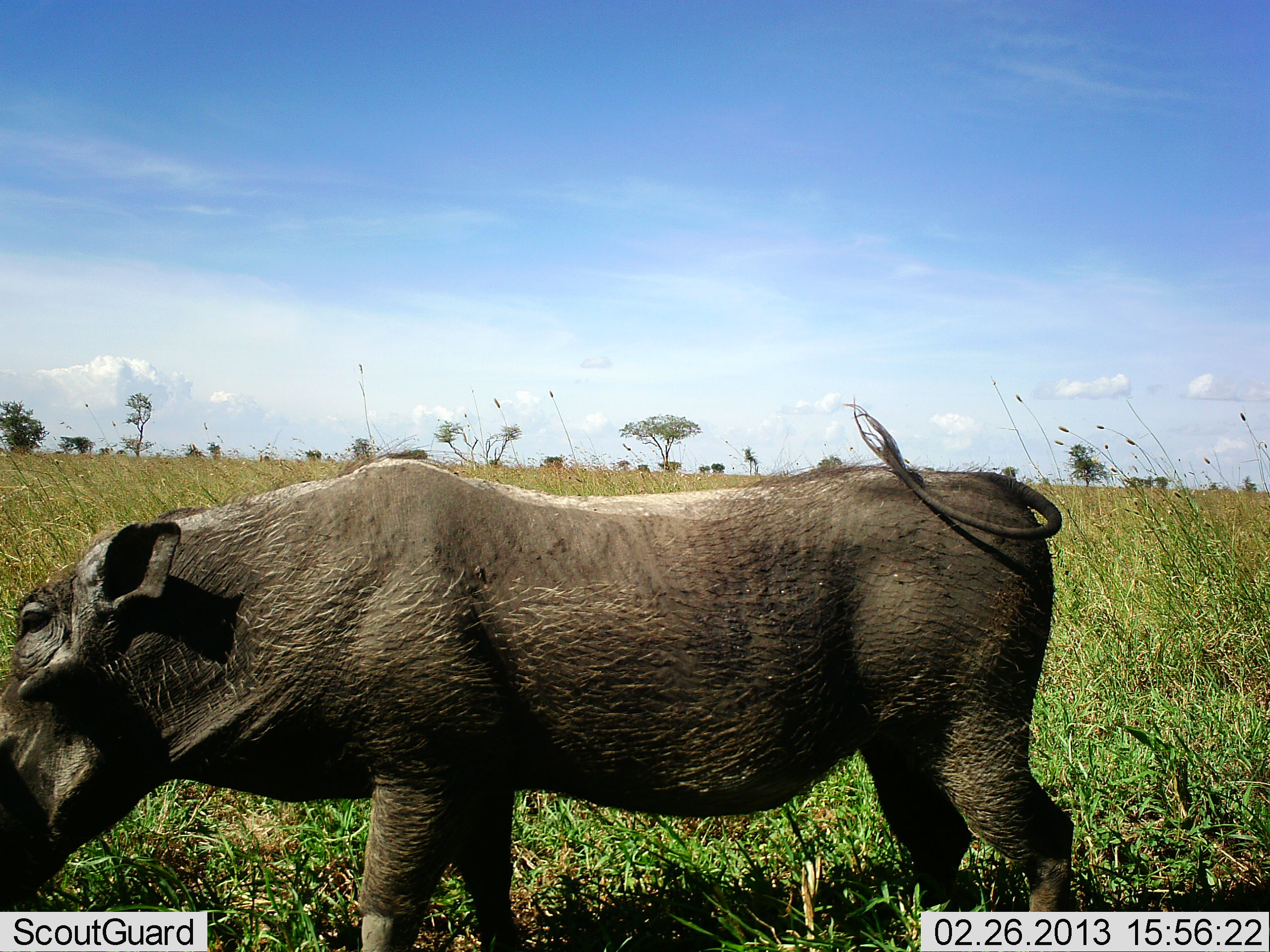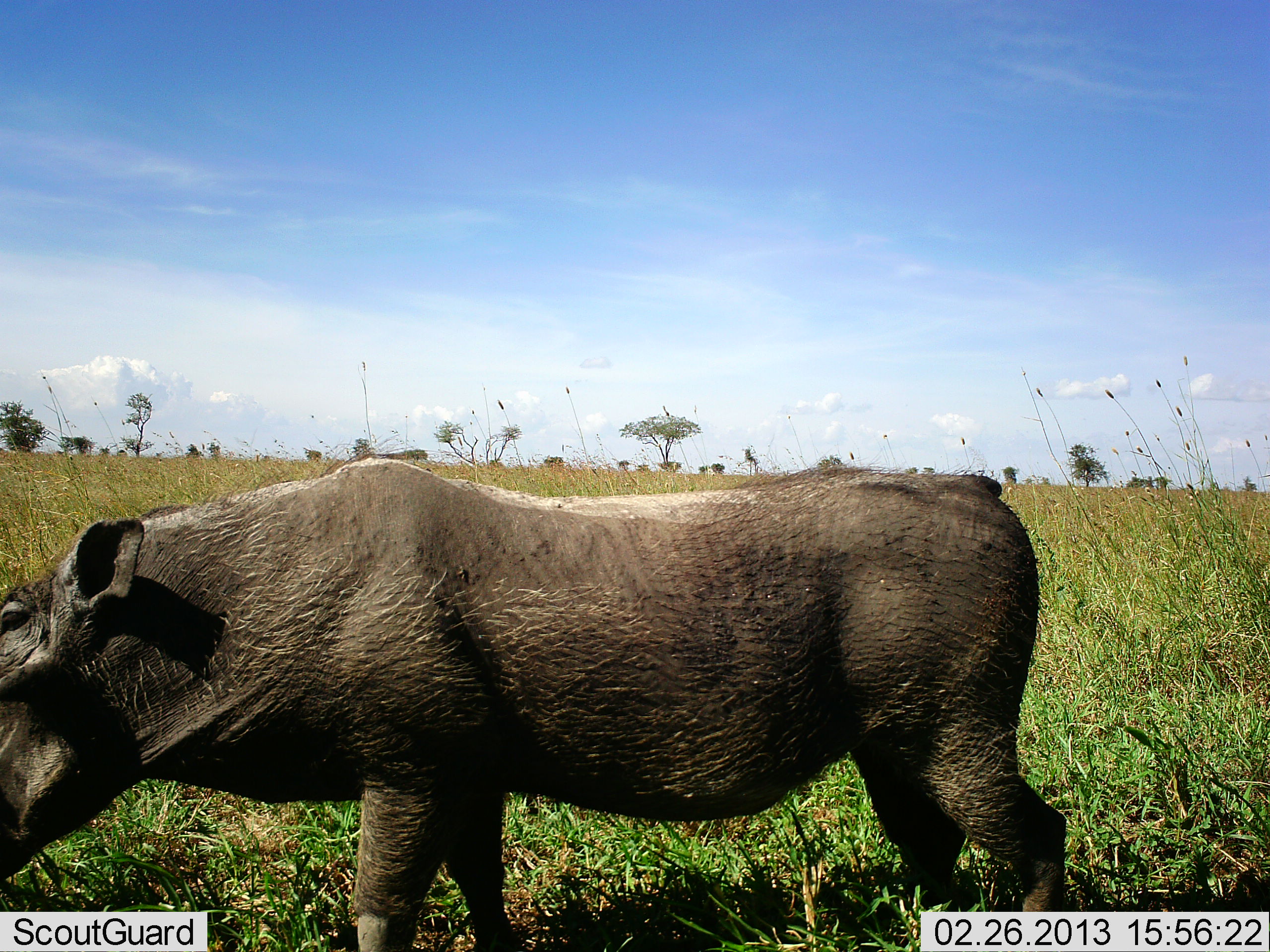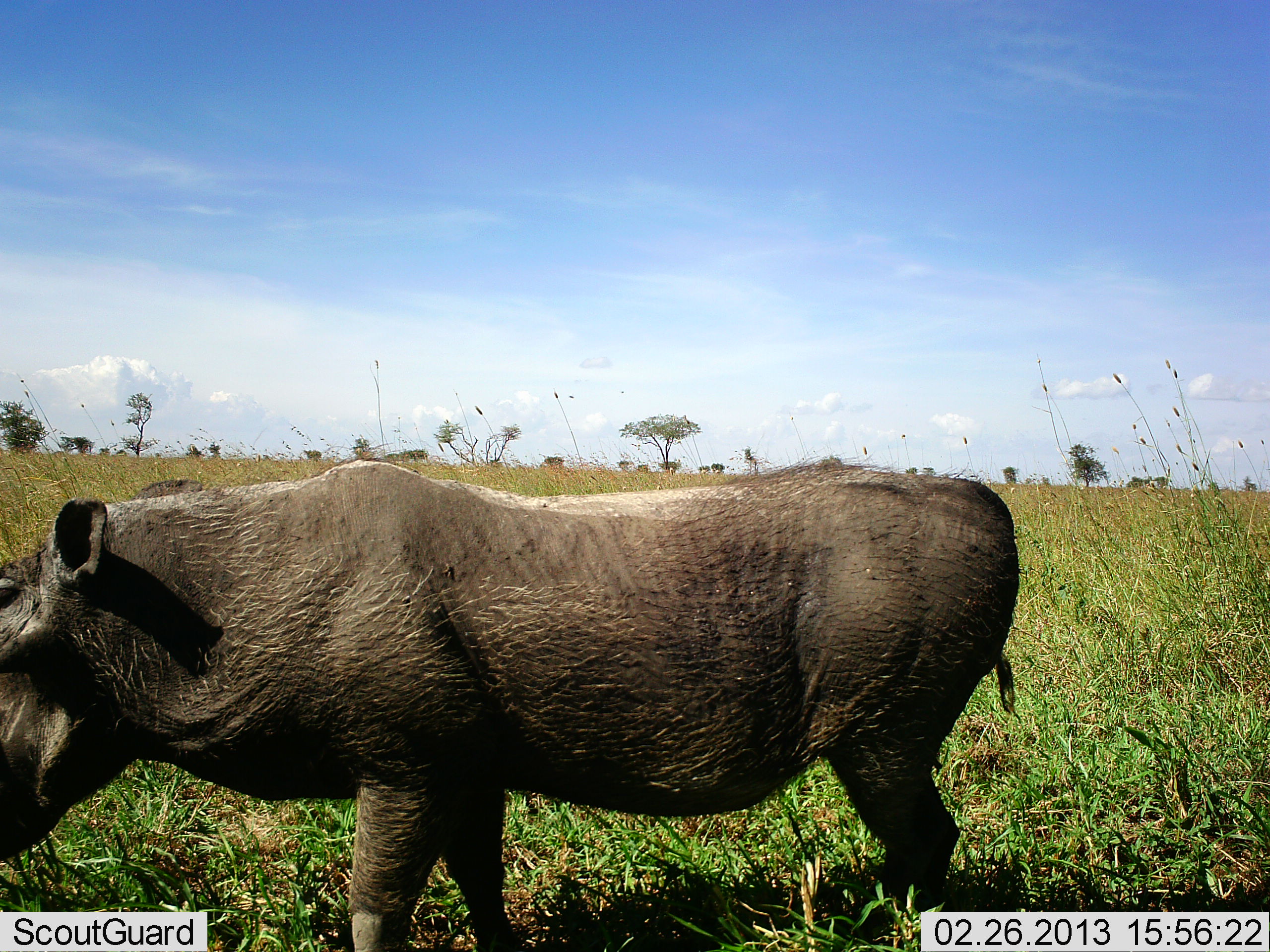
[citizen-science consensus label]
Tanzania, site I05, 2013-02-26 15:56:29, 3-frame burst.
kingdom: Animalia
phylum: Chordata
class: Mammalia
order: Artiodactyla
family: Suidae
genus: Phacochoerus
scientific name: Phacochoerus africanus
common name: warthog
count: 1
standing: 69%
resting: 0%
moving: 19%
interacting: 0%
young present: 0%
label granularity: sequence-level